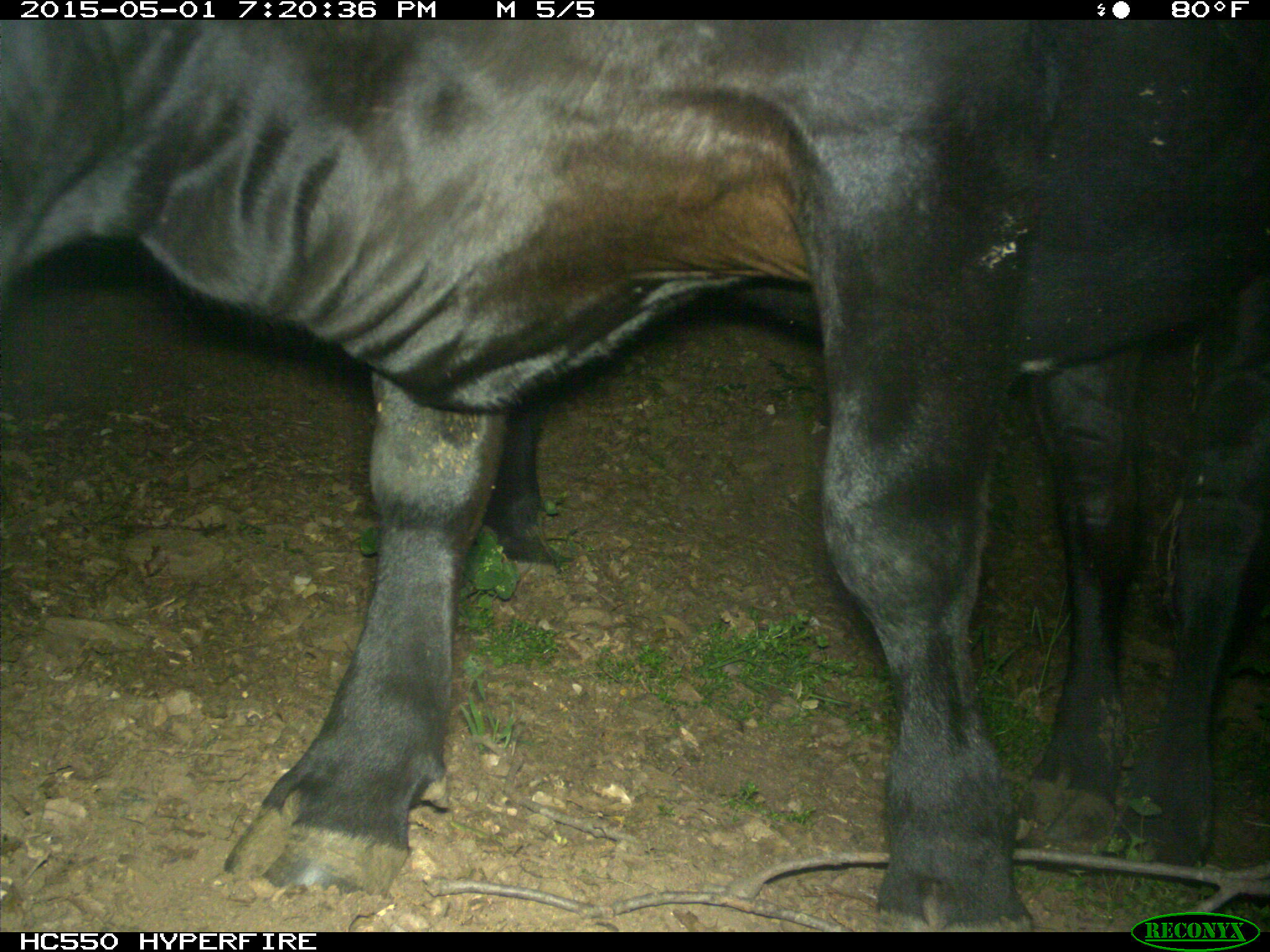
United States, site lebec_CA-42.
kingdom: Animalia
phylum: Chordata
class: Mammalia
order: Artiodactyla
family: Bovidae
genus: Bos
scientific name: Bos taurus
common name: domestic cow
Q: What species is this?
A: Bos taurus (domestic cow).